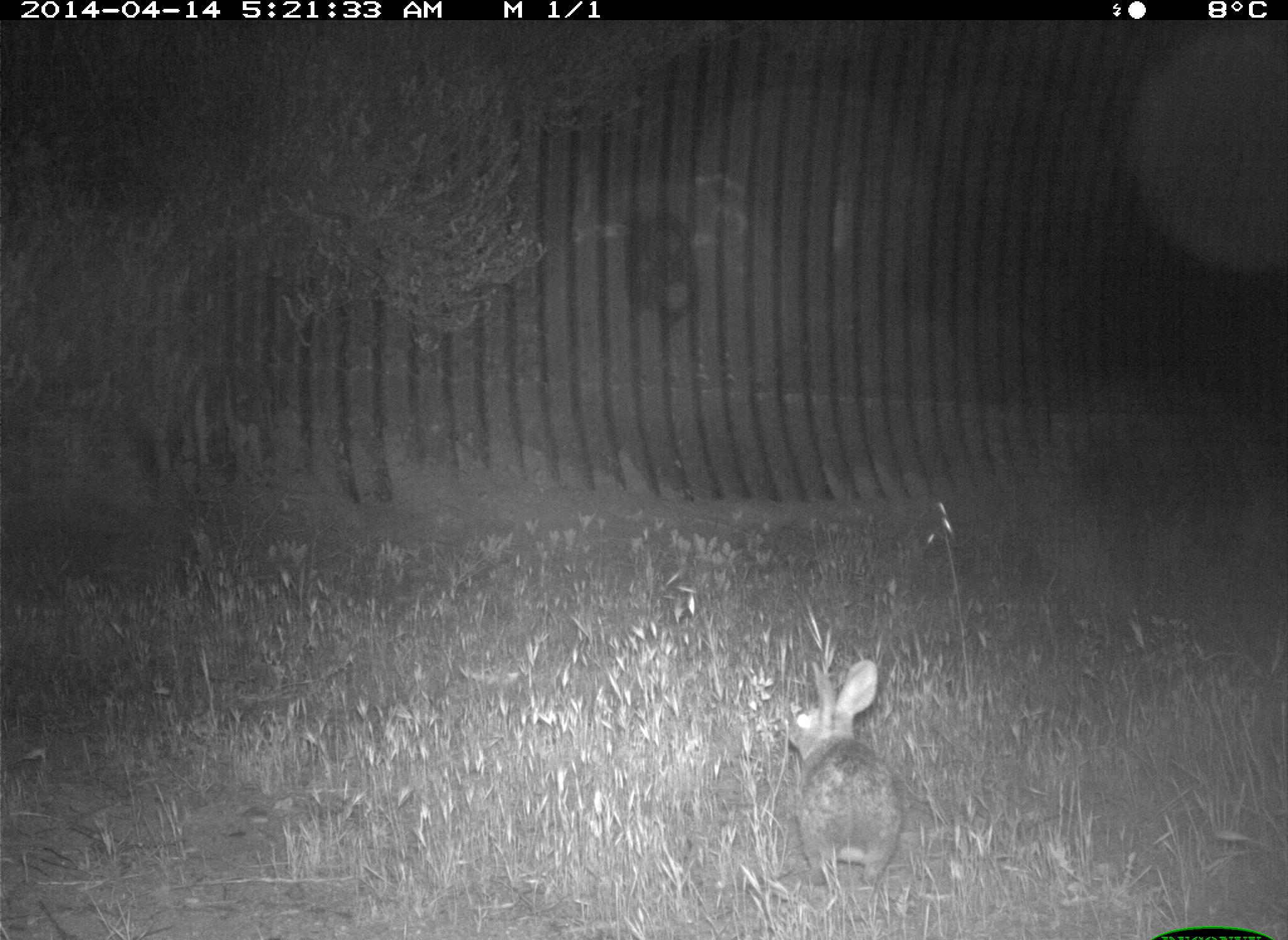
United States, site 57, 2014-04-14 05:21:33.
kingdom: Animalia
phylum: Chordata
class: Mammalia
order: Lagomorpha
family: Leporidae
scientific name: Leporidae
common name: rabbits and hares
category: rabbit